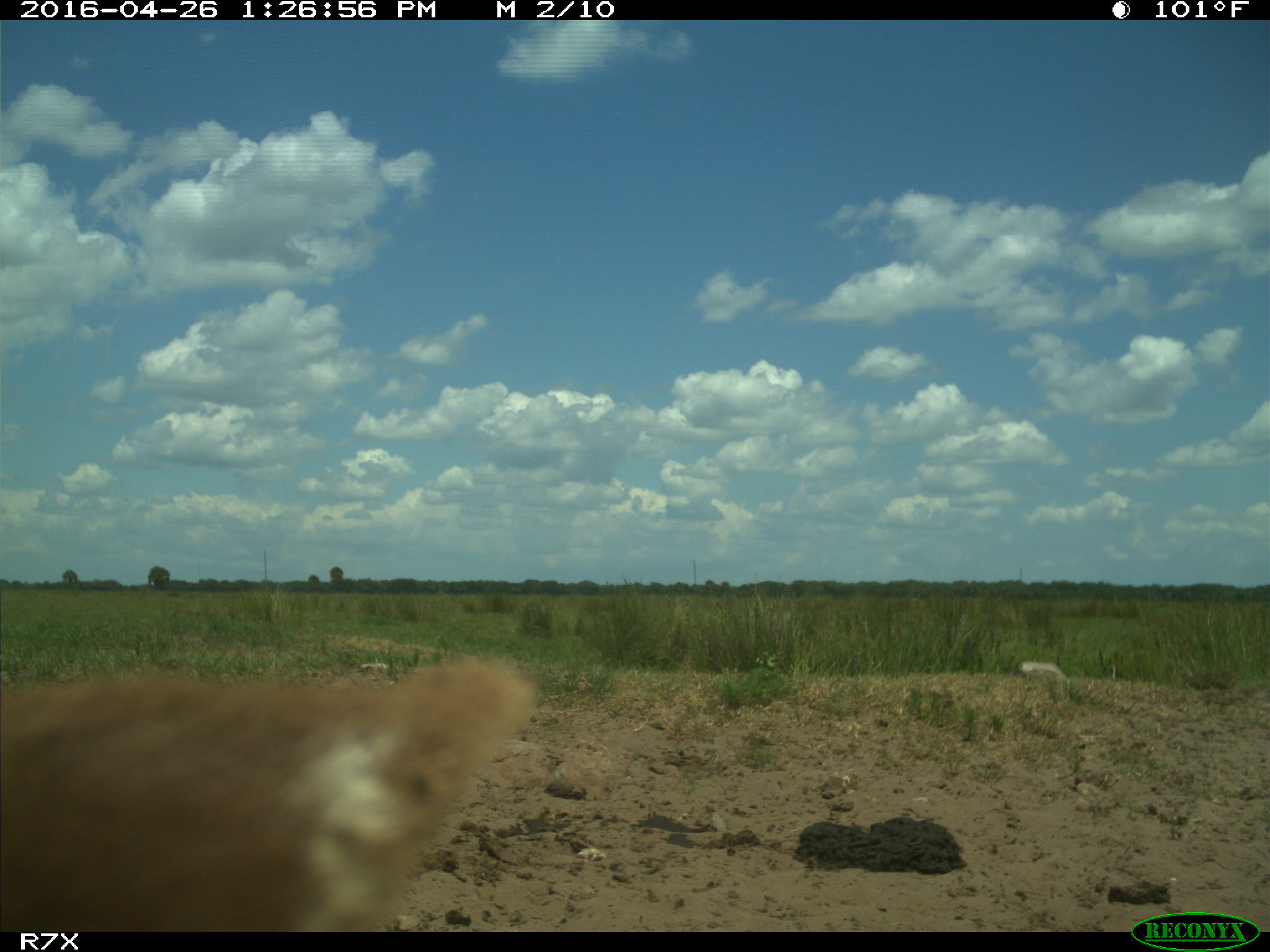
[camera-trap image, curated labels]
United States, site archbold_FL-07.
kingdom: Animalia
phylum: Chordata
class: Mammalia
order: Artiodactyla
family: Bovidae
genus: Bos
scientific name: Bos taurus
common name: domestic cow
Bos taurus (domestic cow).